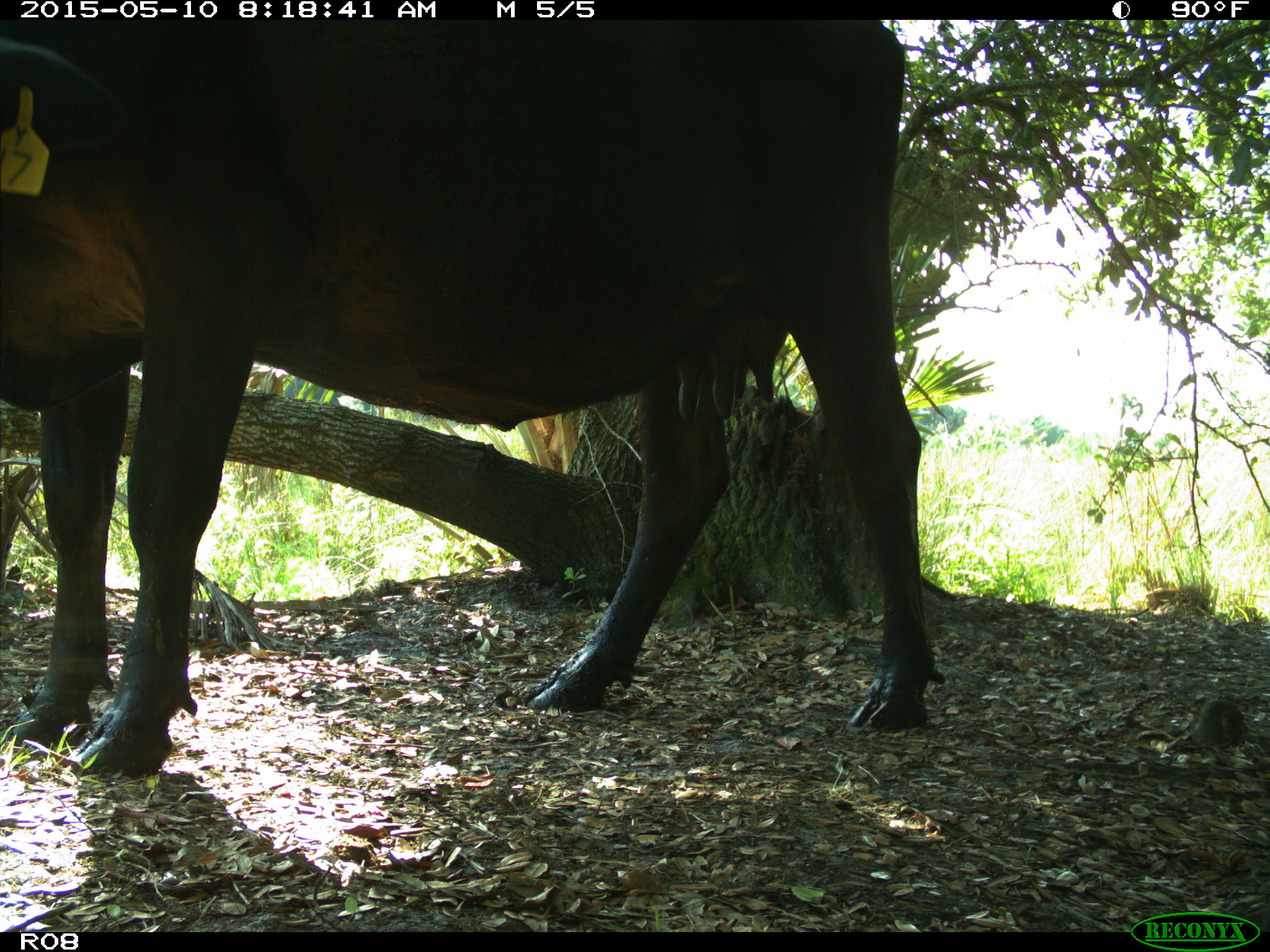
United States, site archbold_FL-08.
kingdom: Animalia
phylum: Chordata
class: Mammalia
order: Artiodactyla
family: Bovidae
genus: Bos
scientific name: Bos taurus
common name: domestic cow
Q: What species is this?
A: Bos taurus (domestic cow).